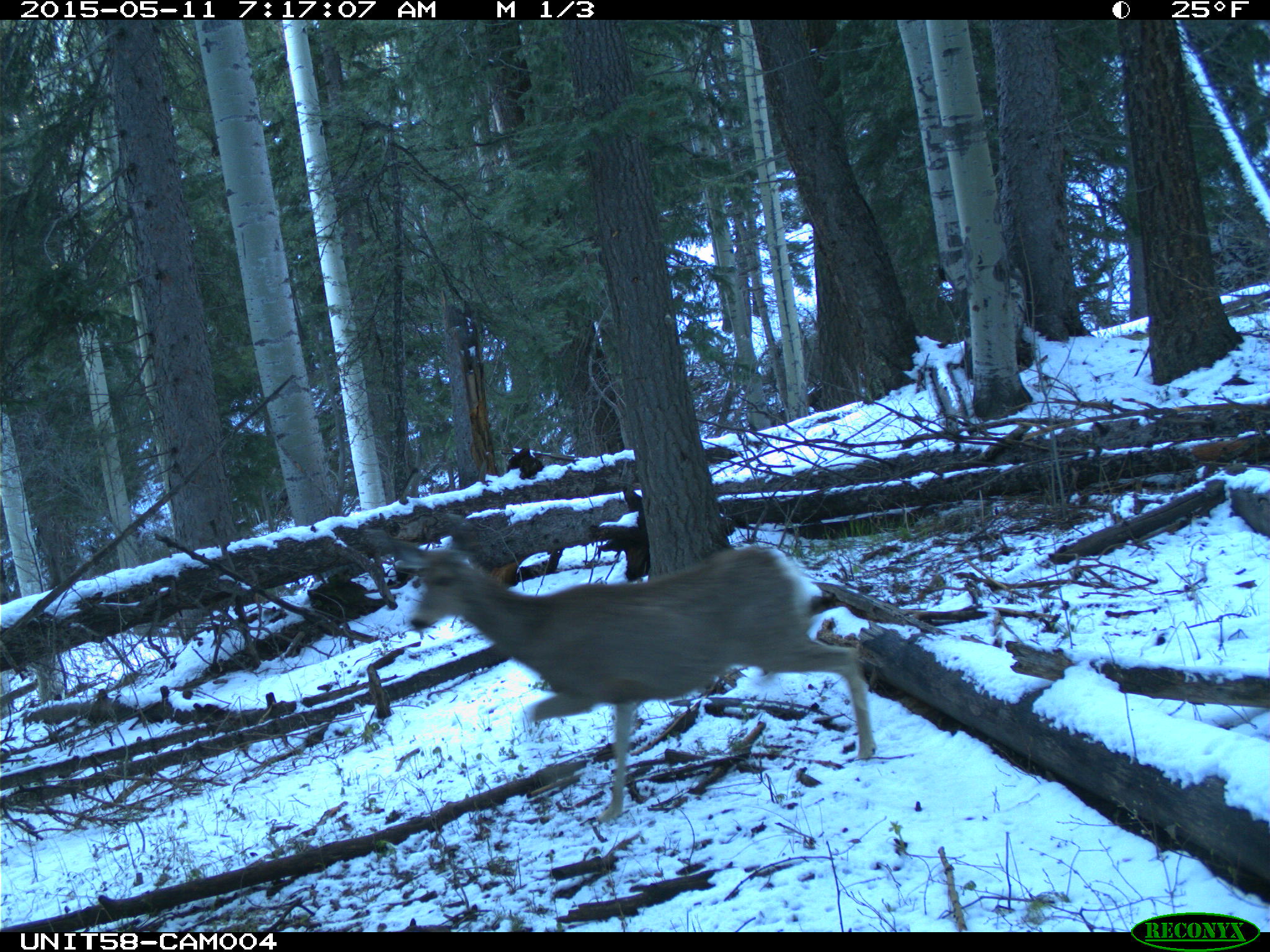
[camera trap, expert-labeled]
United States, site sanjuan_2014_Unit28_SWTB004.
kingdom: Animalia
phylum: Chordata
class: Mammalia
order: Artiodactyla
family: Cervidae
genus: Odocoileus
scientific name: Odocoileus hemionus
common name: mule deer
Odocoileus hemionus (mule deer).